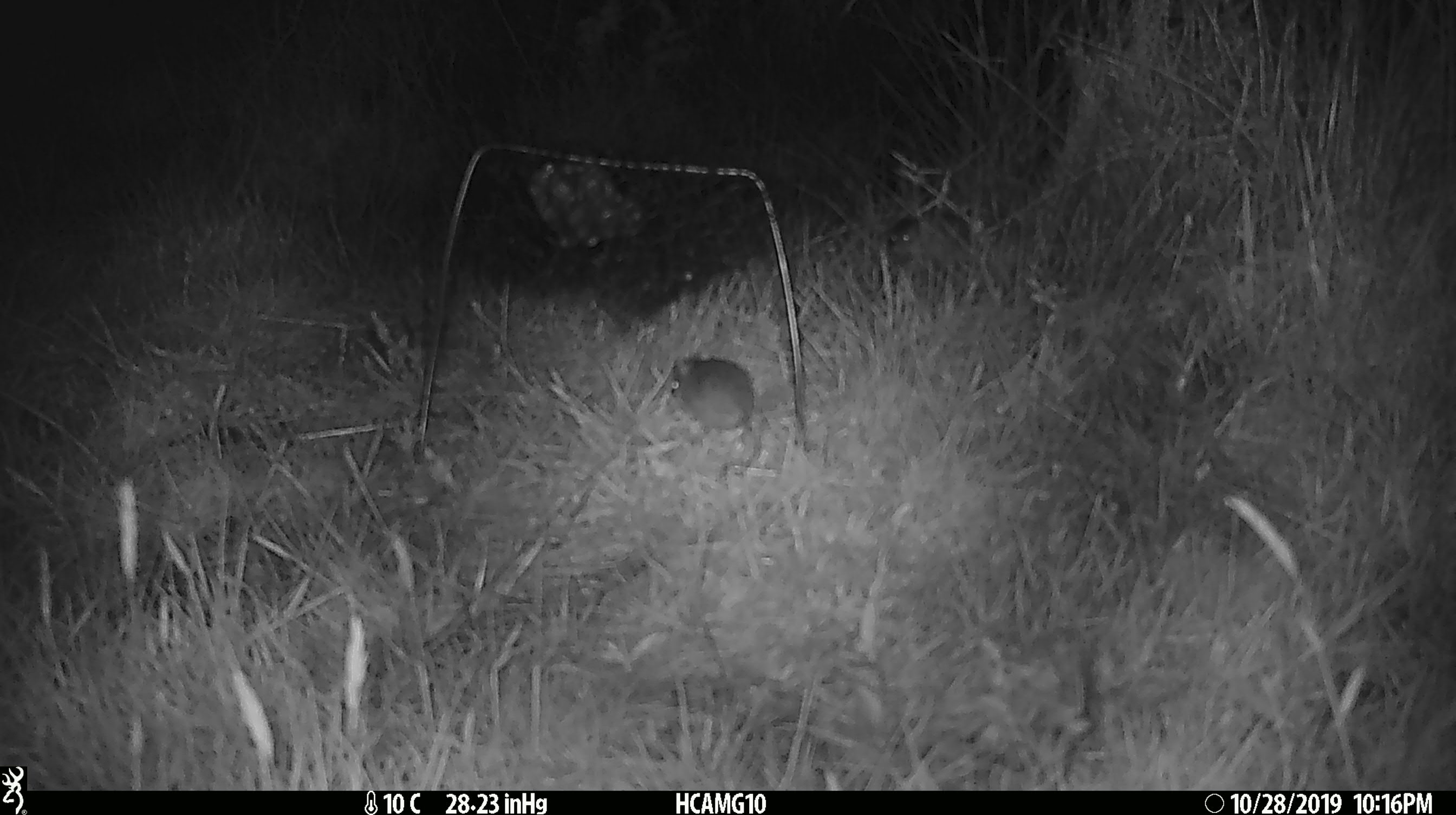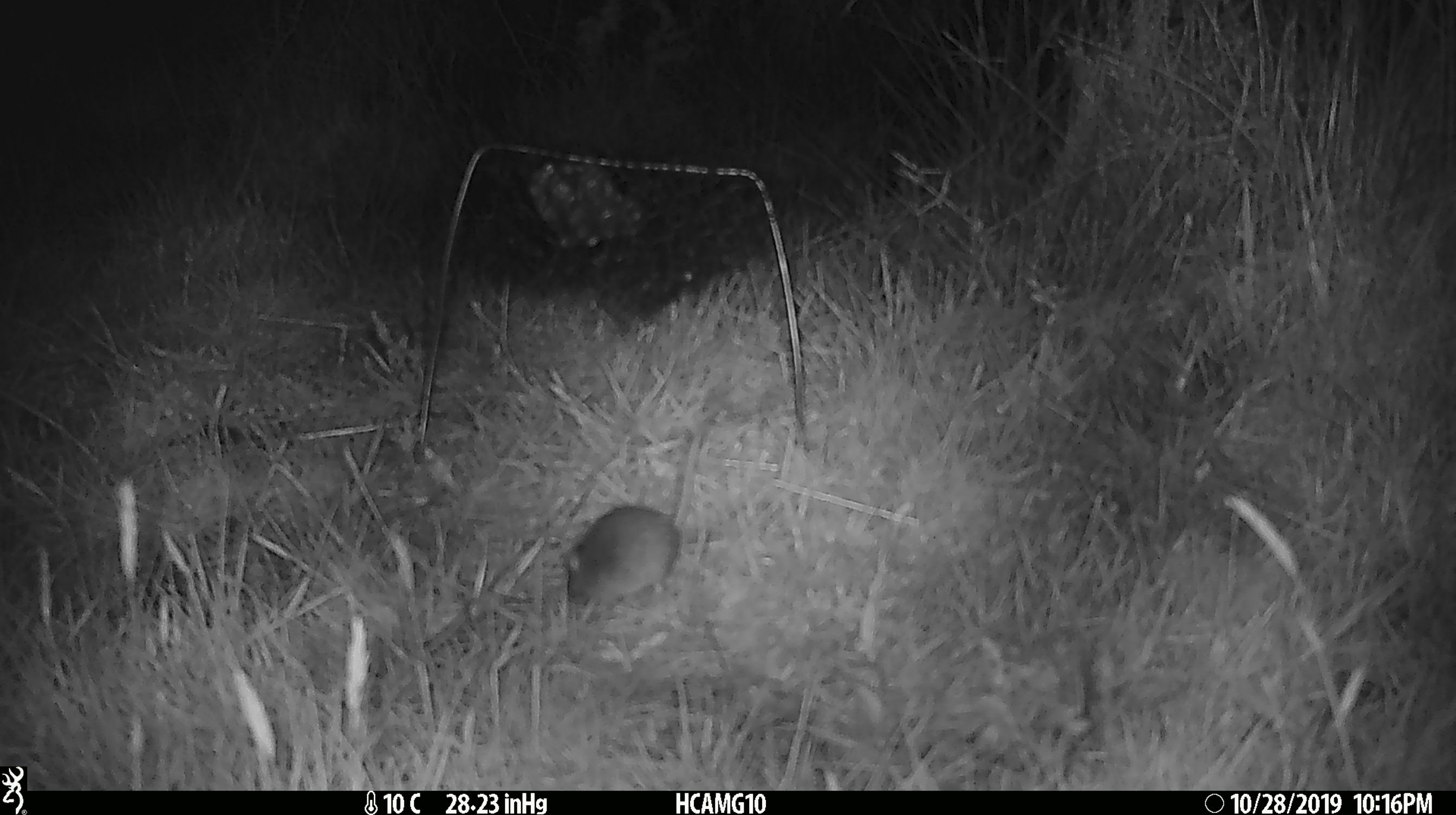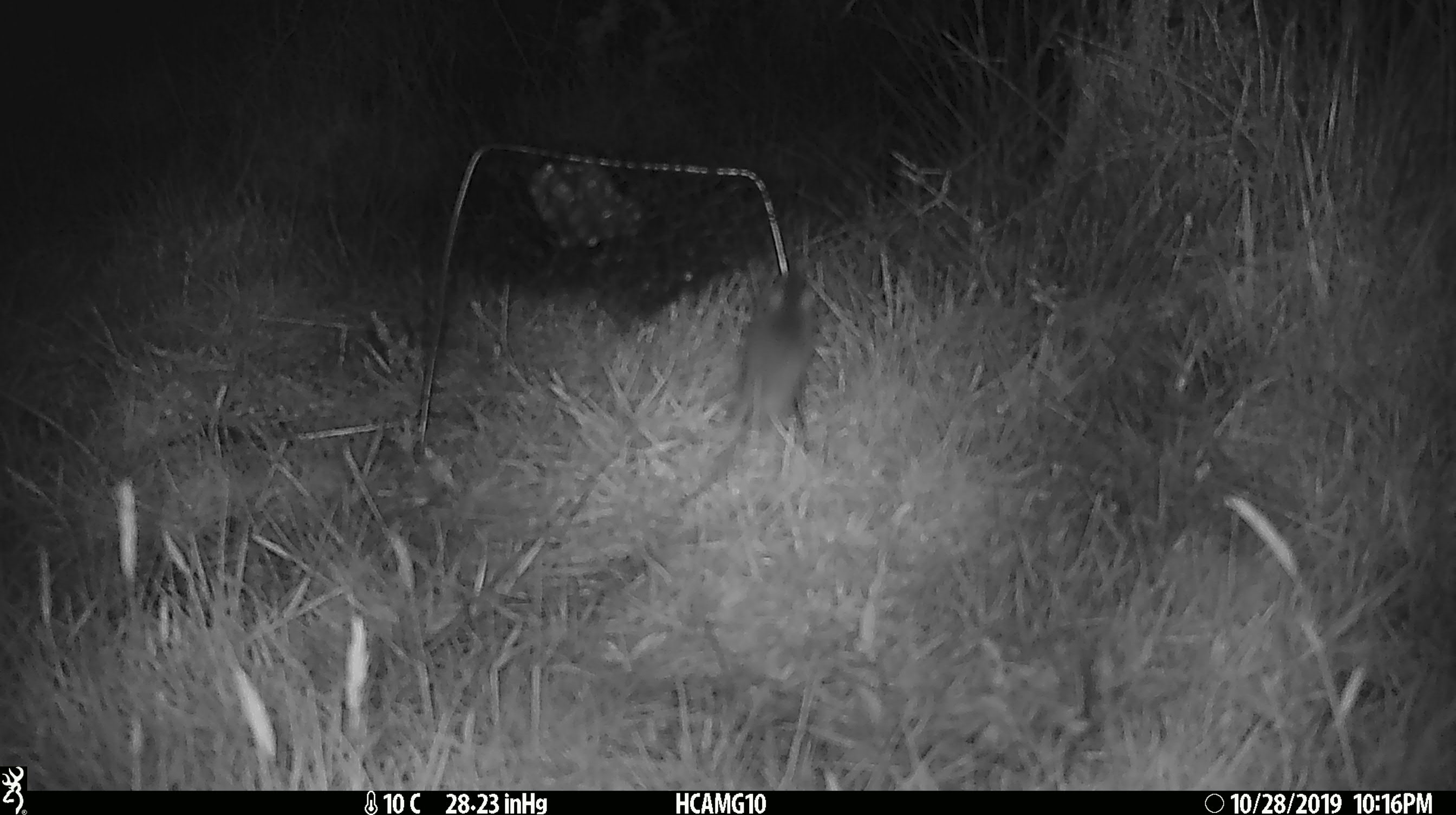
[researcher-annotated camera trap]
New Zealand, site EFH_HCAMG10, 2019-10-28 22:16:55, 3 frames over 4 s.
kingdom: Animalia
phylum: Chordata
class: Mammalia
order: Rodentia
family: Muridae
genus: Mus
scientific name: Mus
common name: mouse